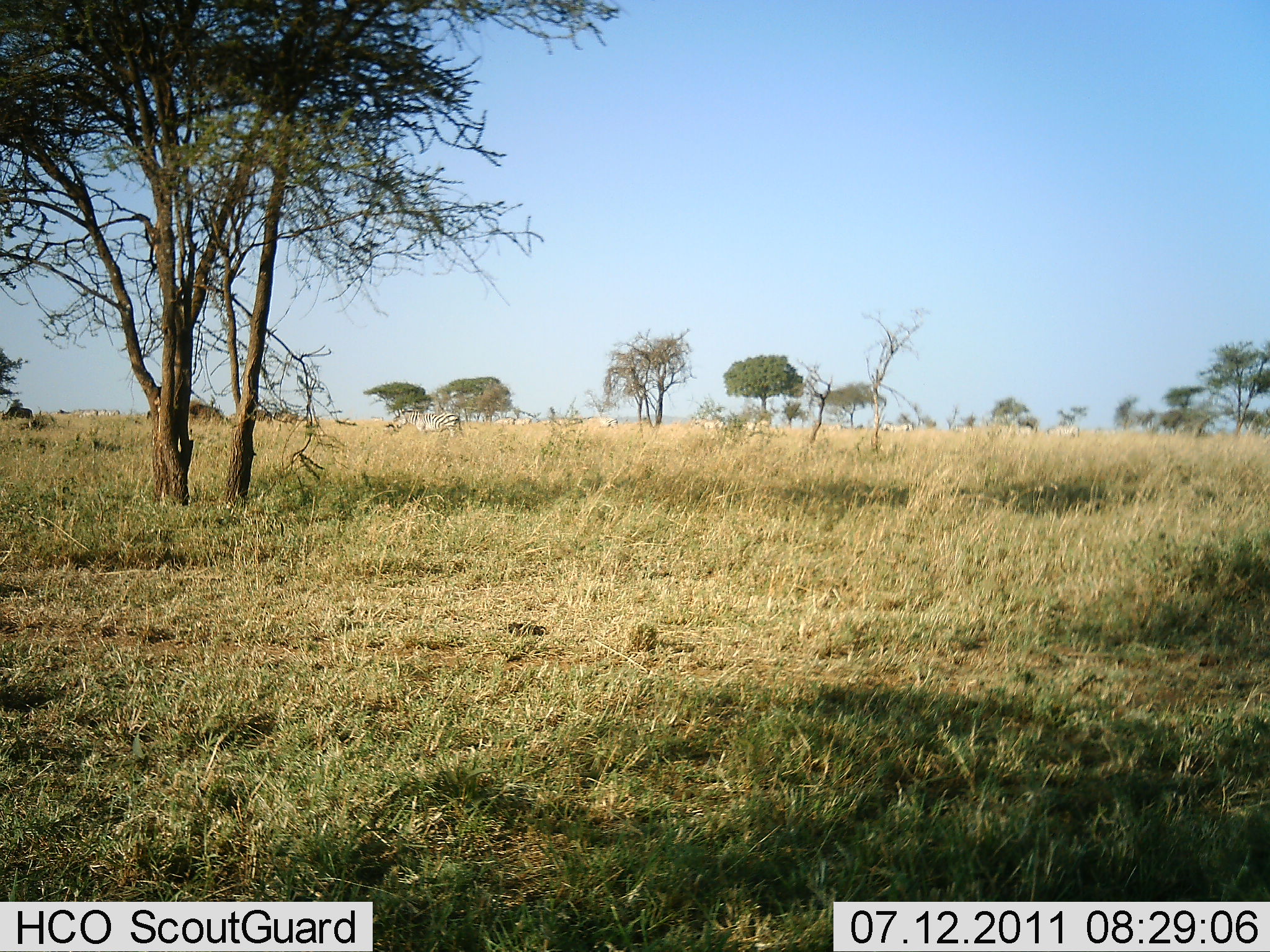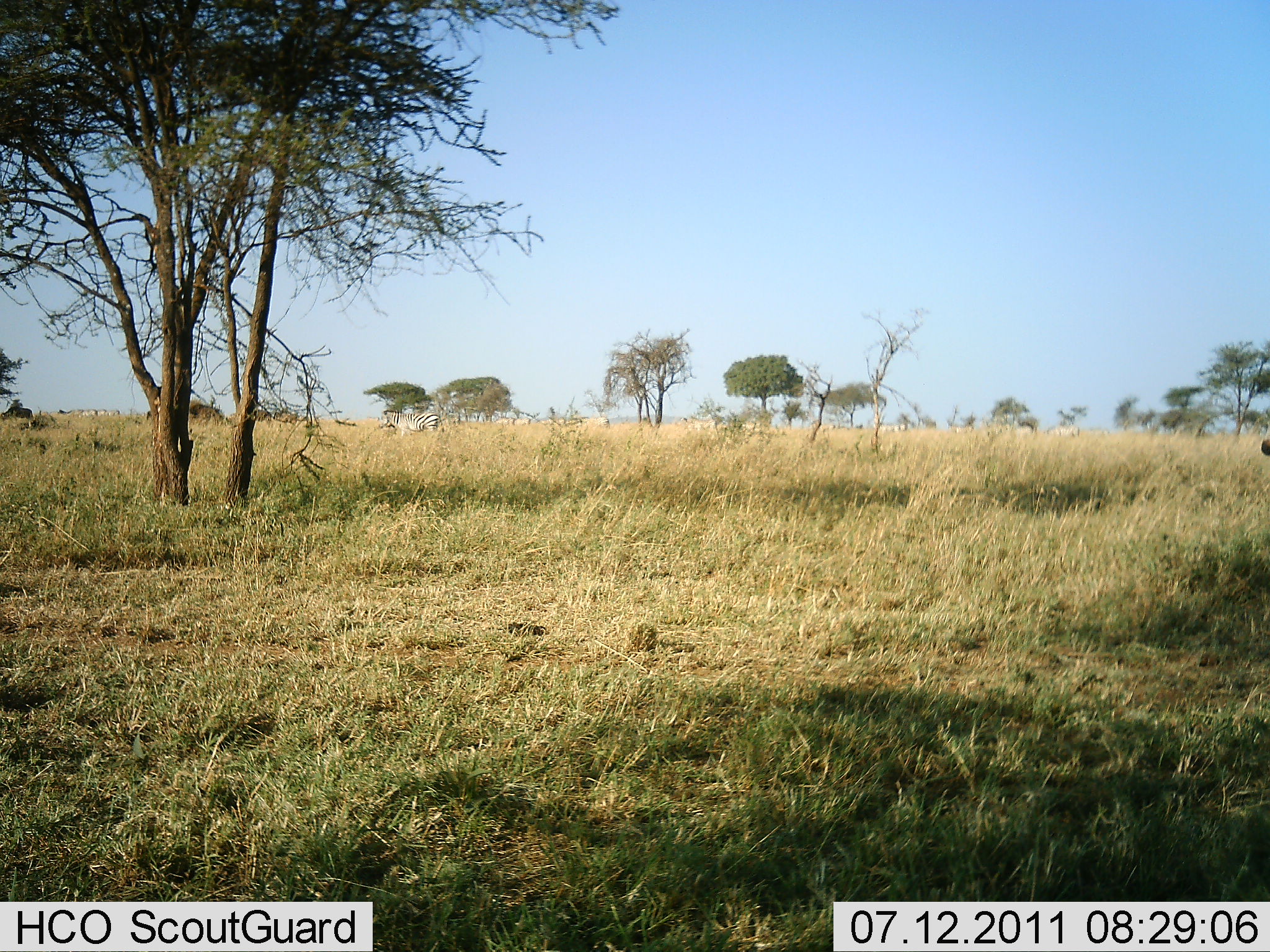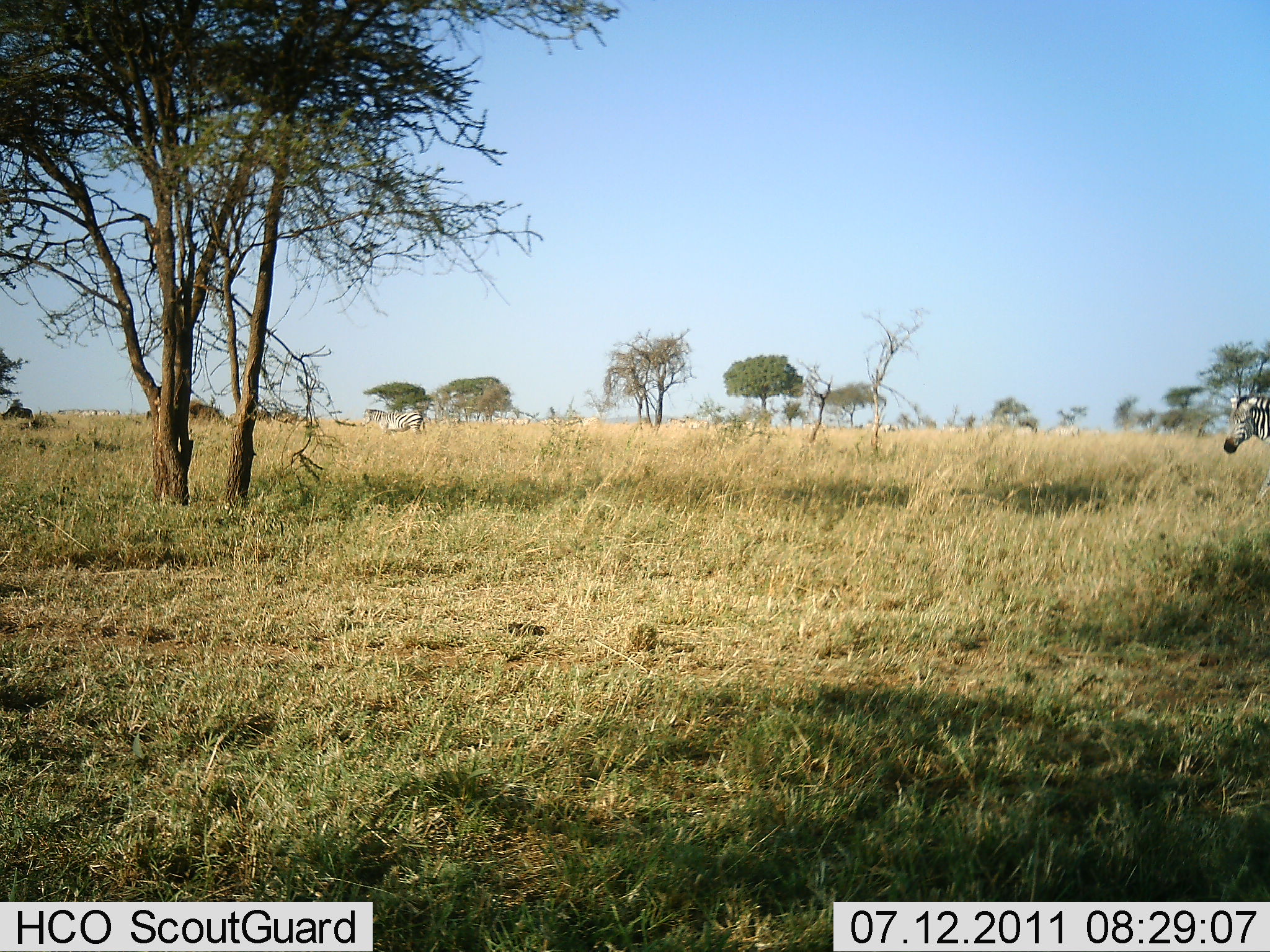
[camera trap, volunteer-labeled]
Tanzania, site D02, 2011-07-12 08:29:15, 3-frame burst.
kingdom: Animalia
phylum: Chordata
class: Mammalia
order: Perissodactyla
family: Equidae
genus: Equus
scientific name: Equus quagga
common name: plains zebra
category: zebra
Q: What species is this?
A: Zebra (plains zebra) (Equus quagga).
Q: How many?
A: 2.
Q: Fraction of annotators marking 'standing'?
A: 0%.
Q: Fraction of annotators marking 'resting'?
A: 0%.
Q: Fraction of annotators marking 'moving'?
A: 100%.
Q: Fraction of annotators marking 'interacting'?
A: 0%.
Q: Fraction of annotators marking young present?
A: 0%.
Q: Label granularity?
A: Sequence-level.